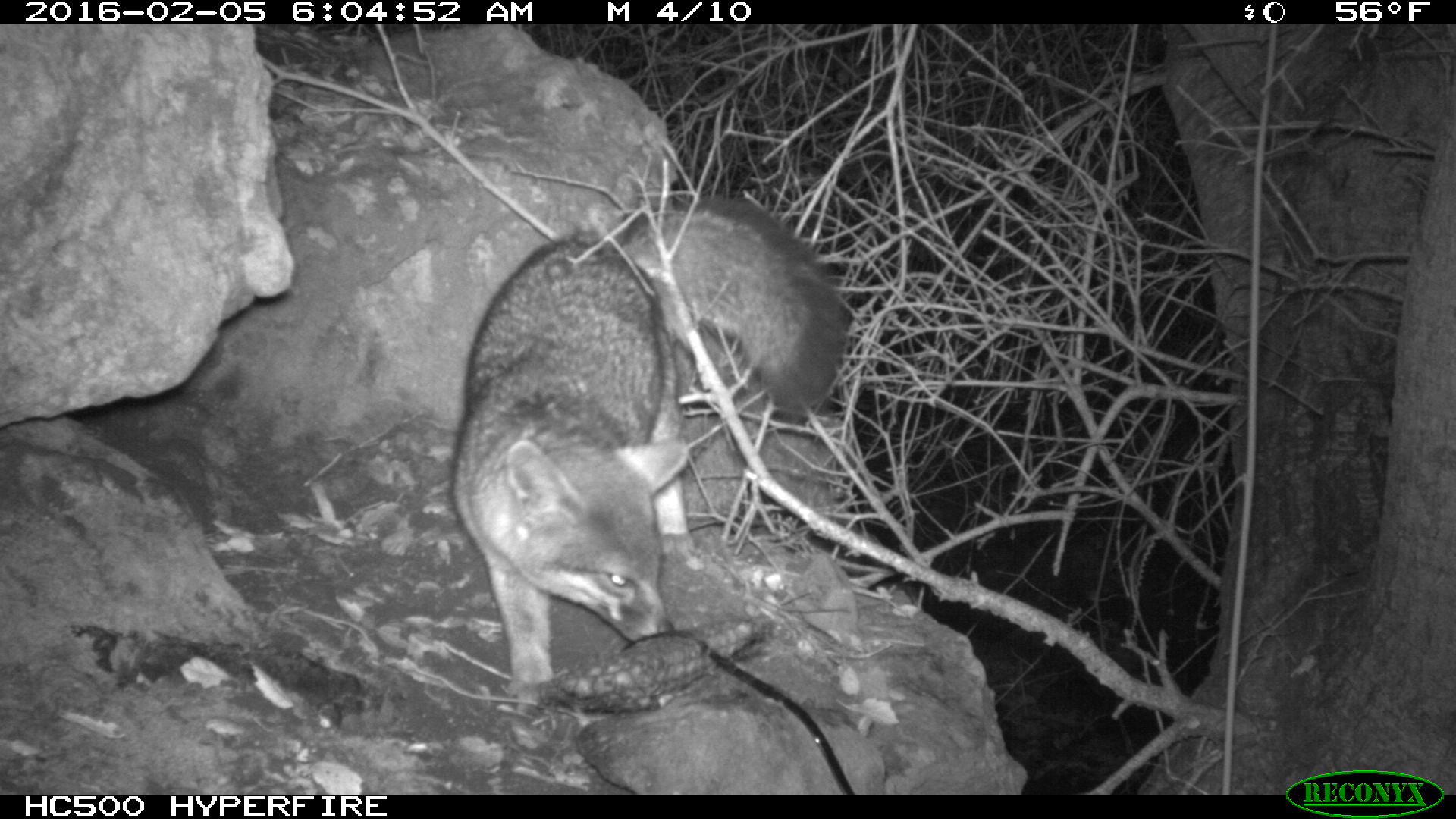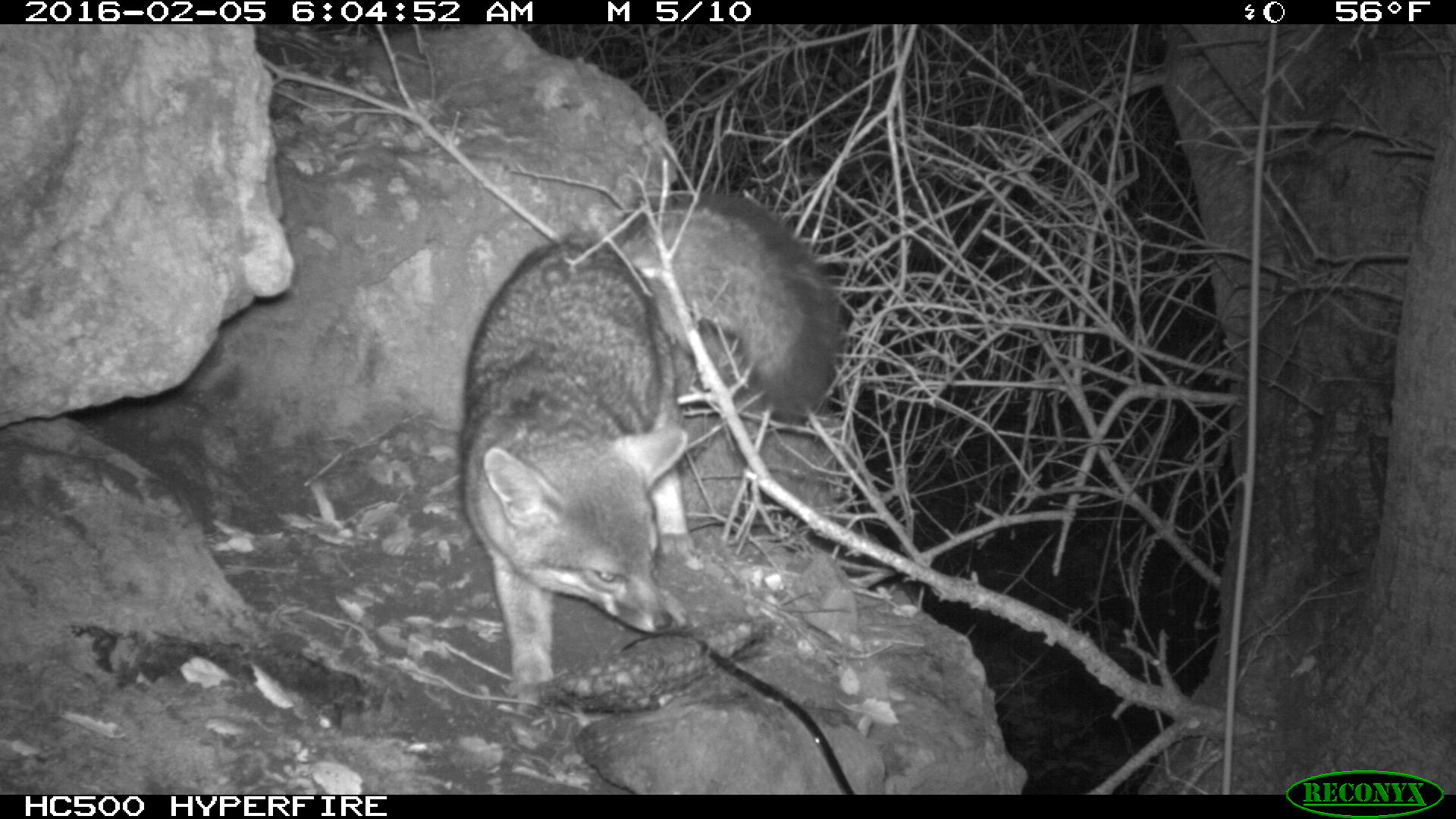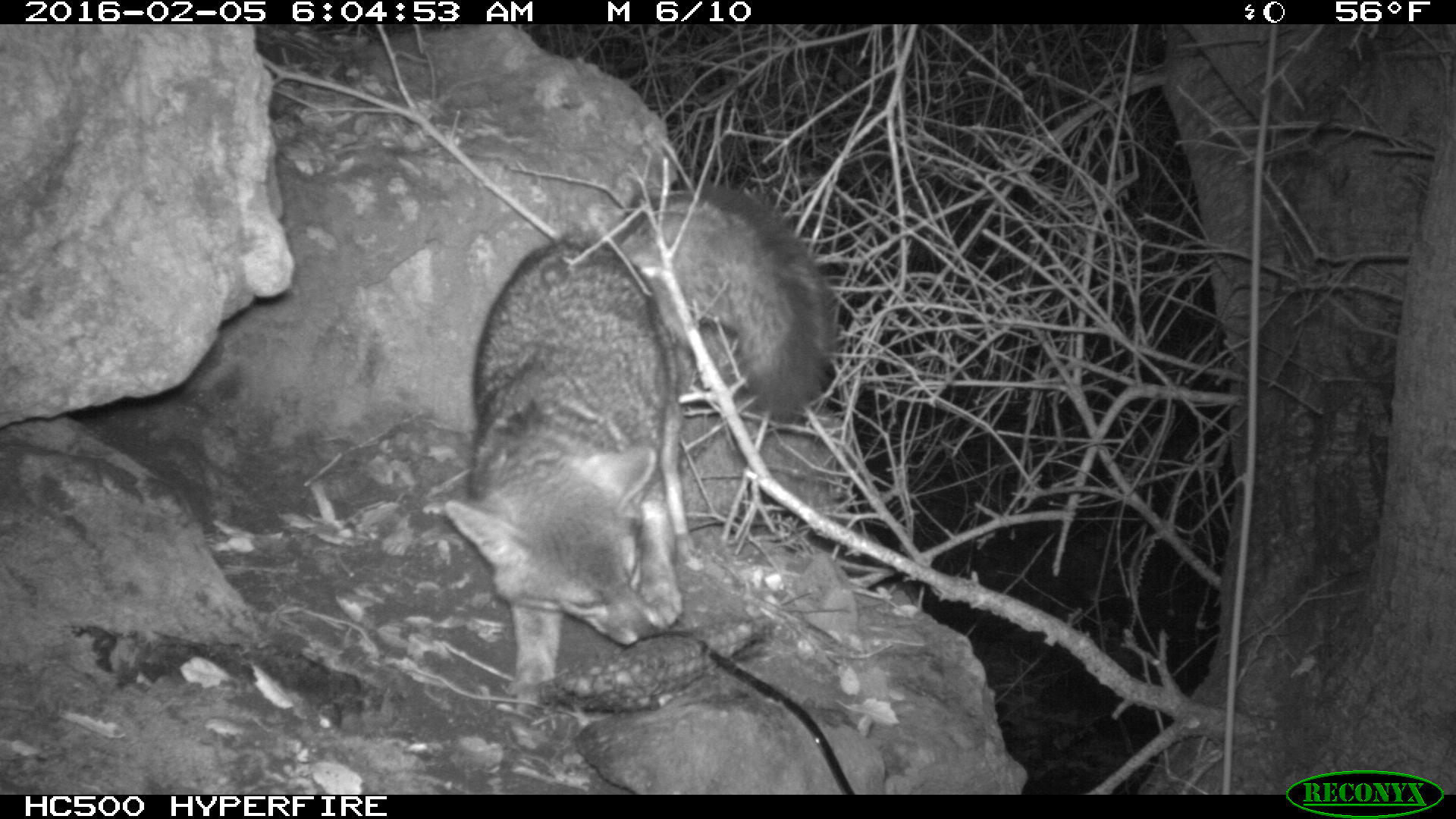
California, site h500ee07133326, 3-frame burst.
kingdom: Animalia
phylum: Chordata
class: Mammalia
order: Carnivora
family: Canidae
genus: Urocyon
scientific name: Urocyon littoralis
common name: island fox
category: fox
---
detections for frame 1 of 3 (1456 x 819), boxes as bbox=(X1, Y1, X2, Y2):
fox: bbox=(451, 190, 846, 695)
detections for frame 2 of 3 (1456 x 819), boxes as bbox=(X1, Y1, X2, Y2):
fox: bbox=(457, 191, 839, 715)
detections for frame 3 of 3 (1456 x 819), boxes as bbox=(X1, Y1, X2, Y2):
fox: bbox=(444, 188, 832, 704)